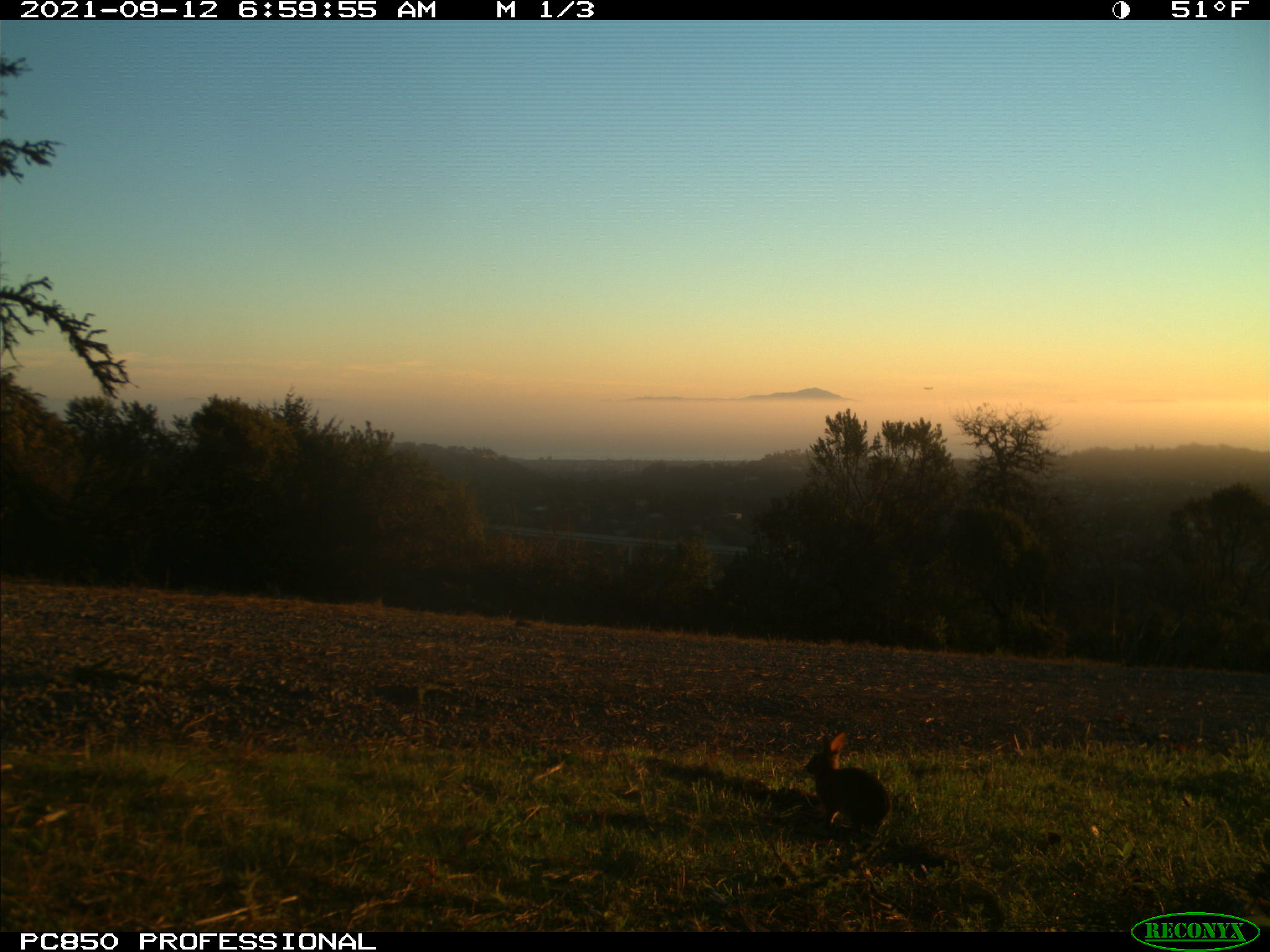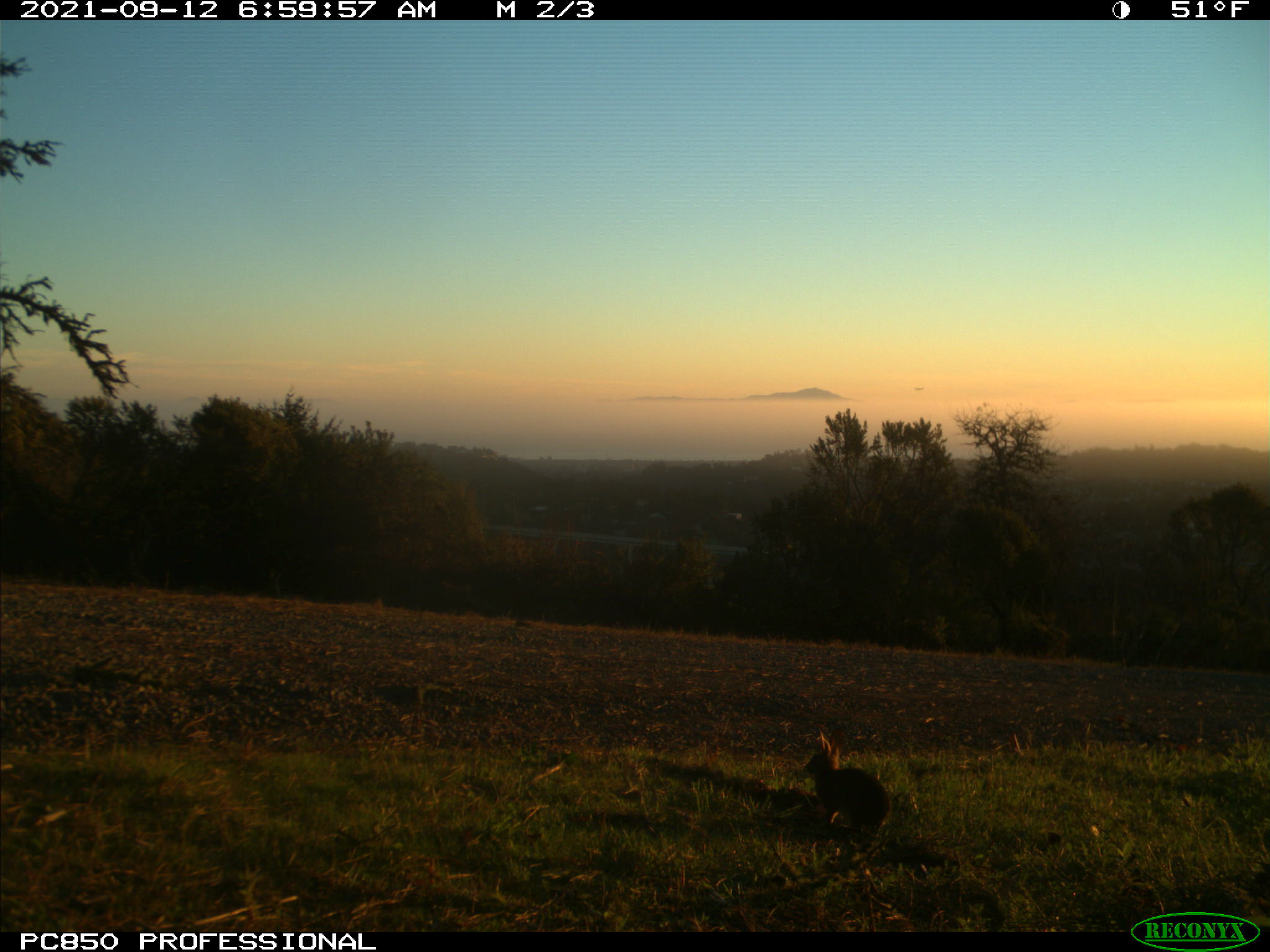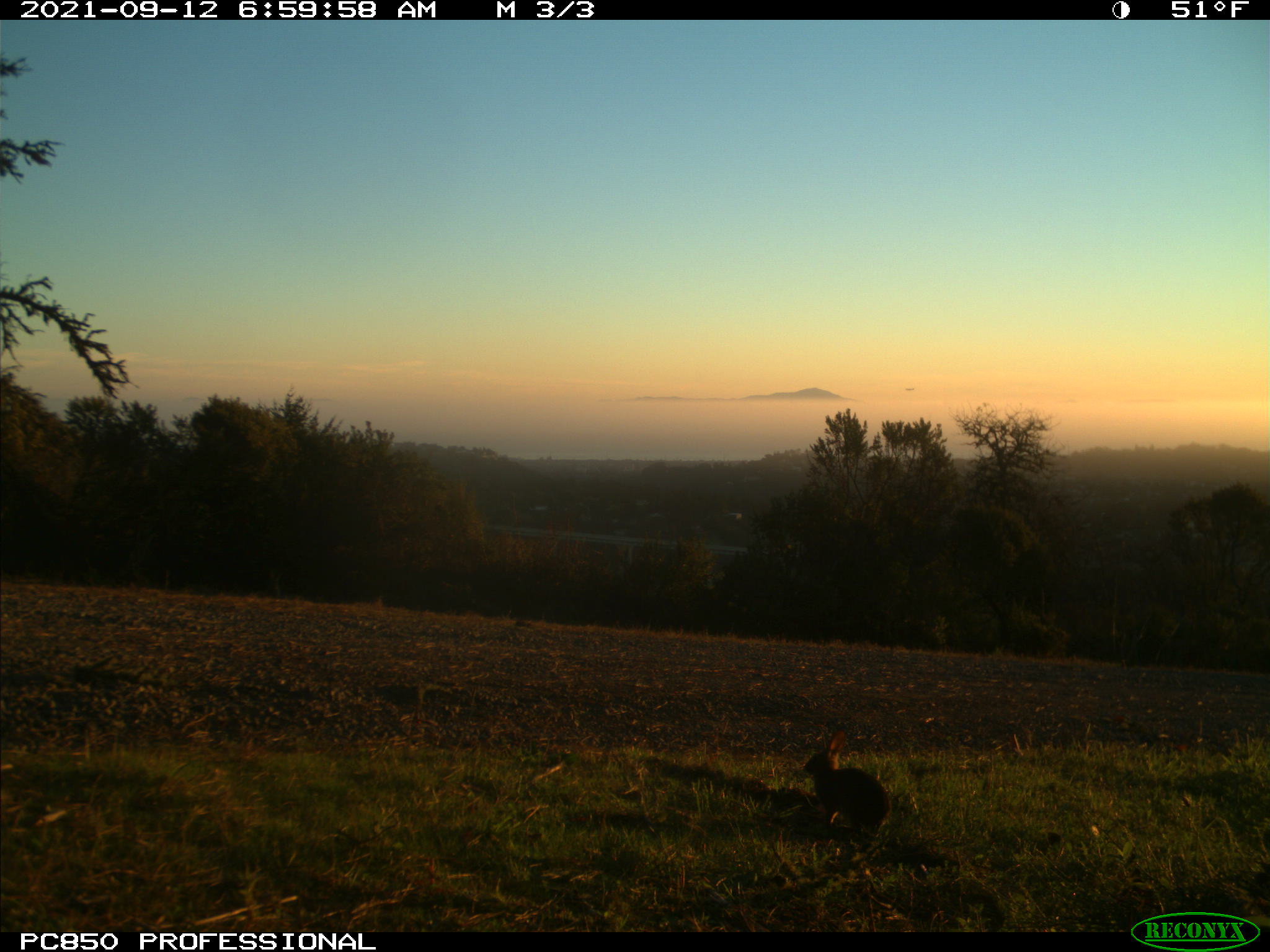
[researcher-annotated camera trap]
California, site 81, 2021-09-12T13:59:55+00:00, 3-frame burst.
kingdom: Animalia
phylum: Chordata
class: Mammalia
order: Lagomorpha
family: Leporidae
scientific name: Leporidae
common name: rabbit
Rabbit (Leporidae).